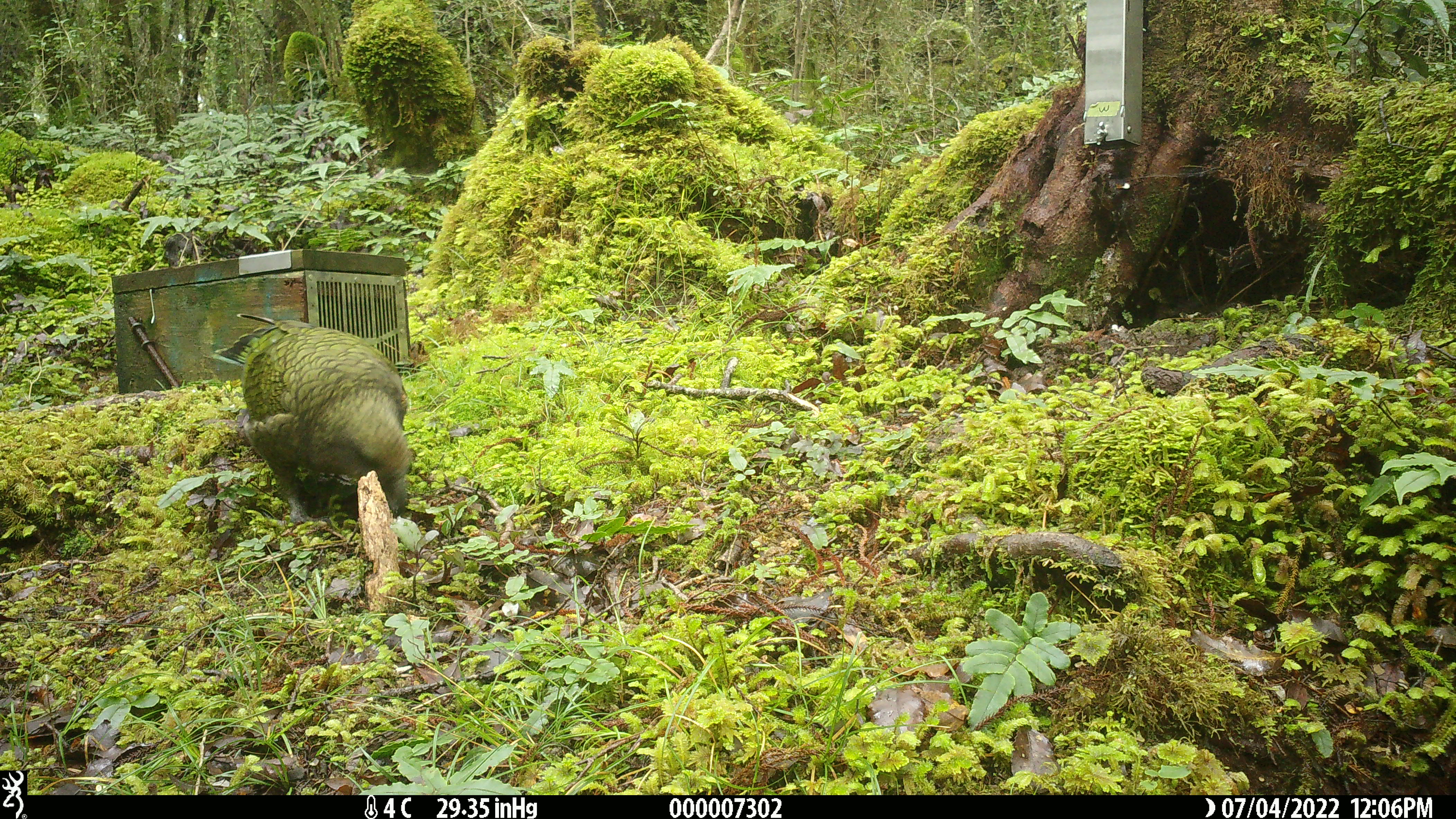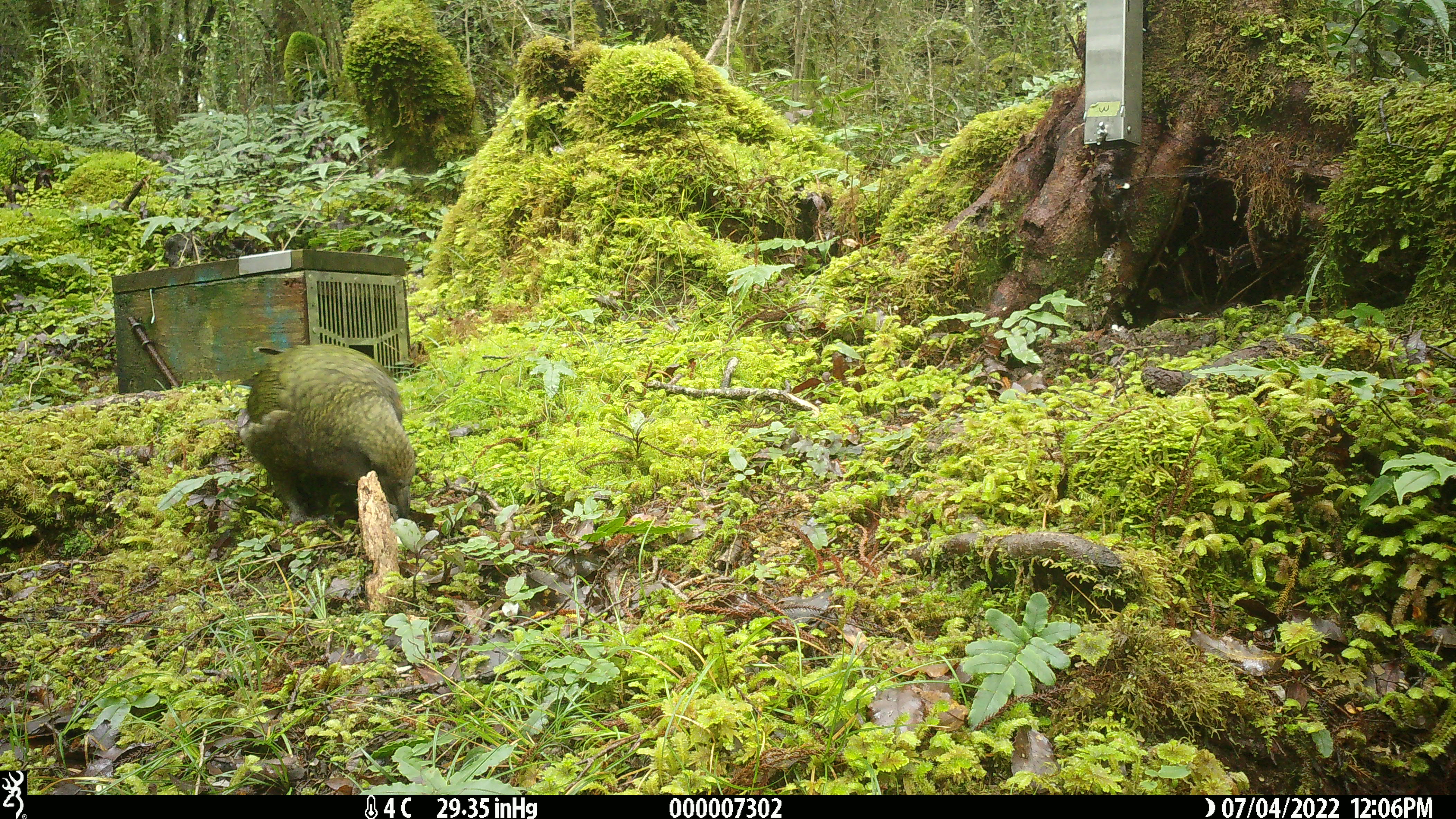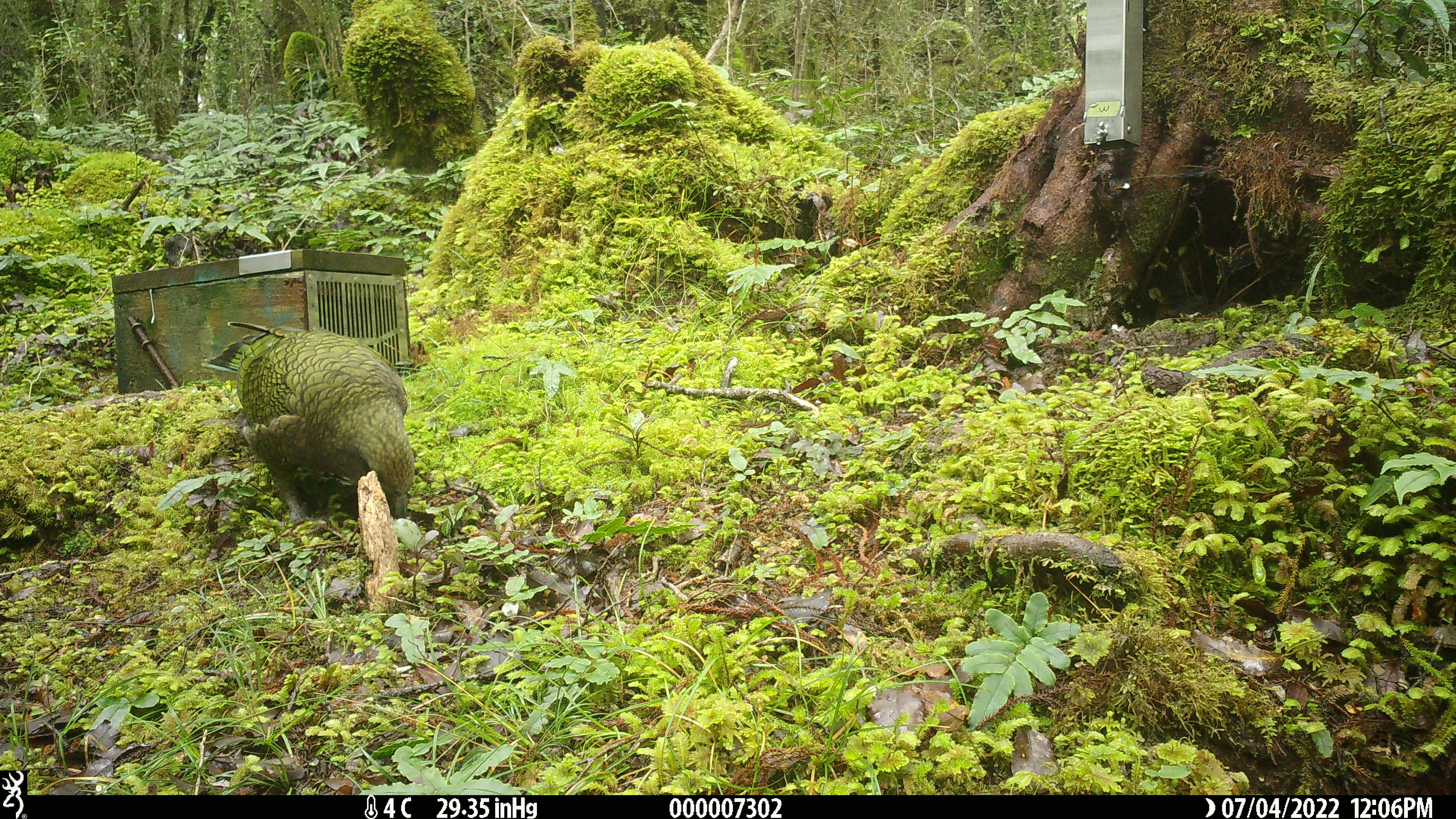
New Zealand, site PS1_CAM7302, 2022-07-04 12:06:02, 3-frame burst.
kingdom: Animalia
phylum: Chordata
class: Aves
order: Psittaciformes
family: Strigopidae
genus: Nestor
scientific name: Nestor notabilis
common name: kea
Kea (Nestor notabilis).